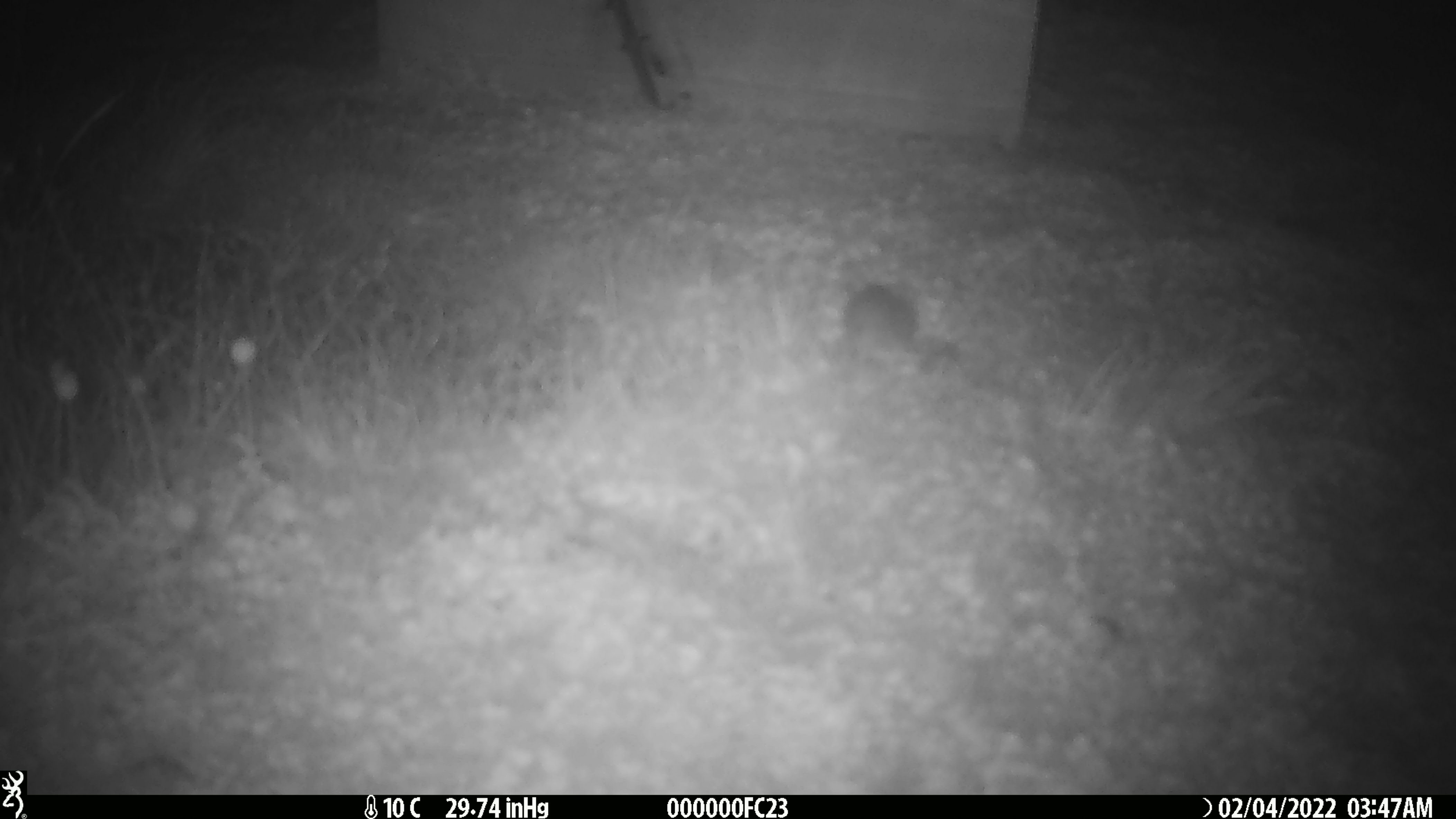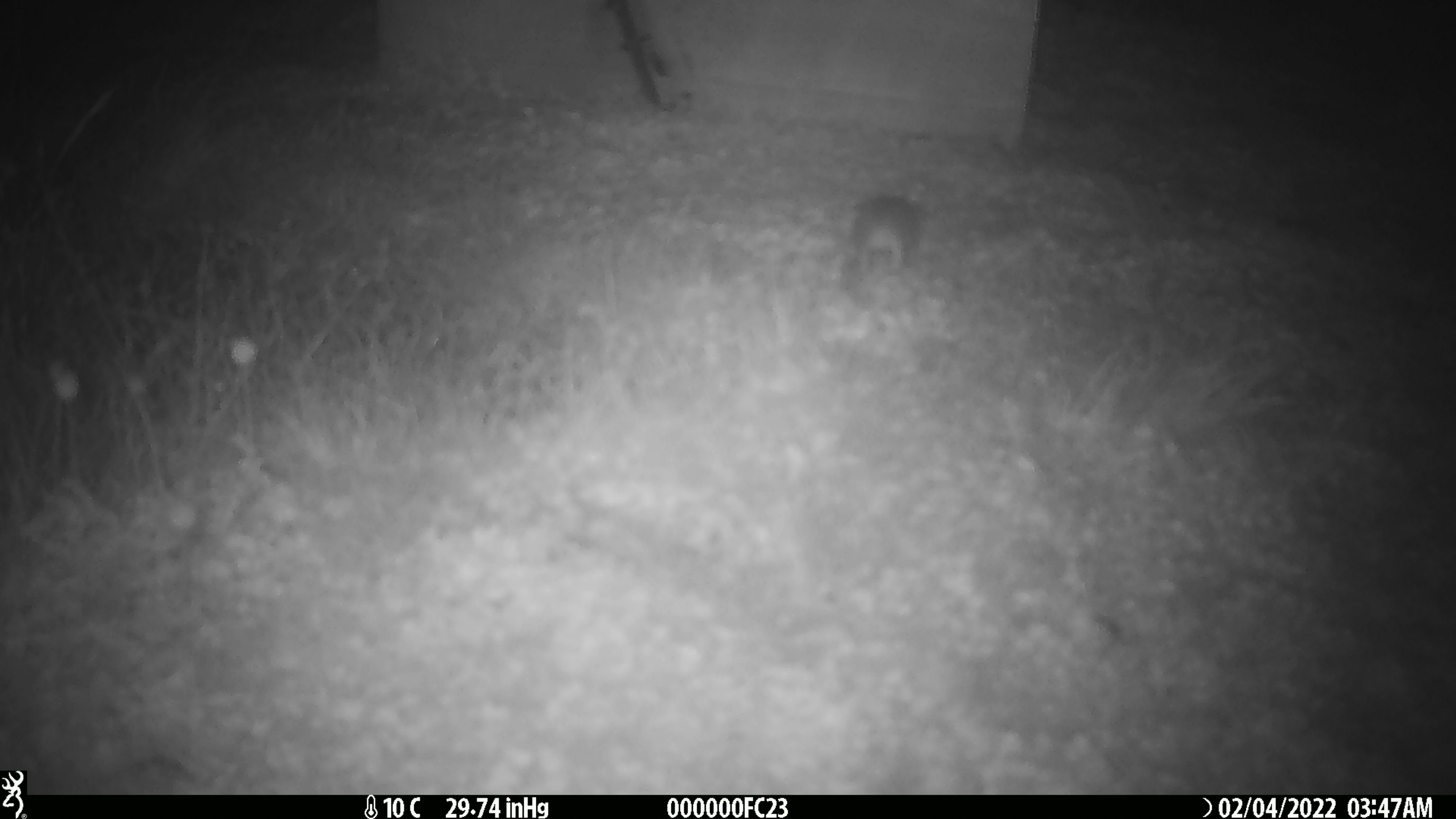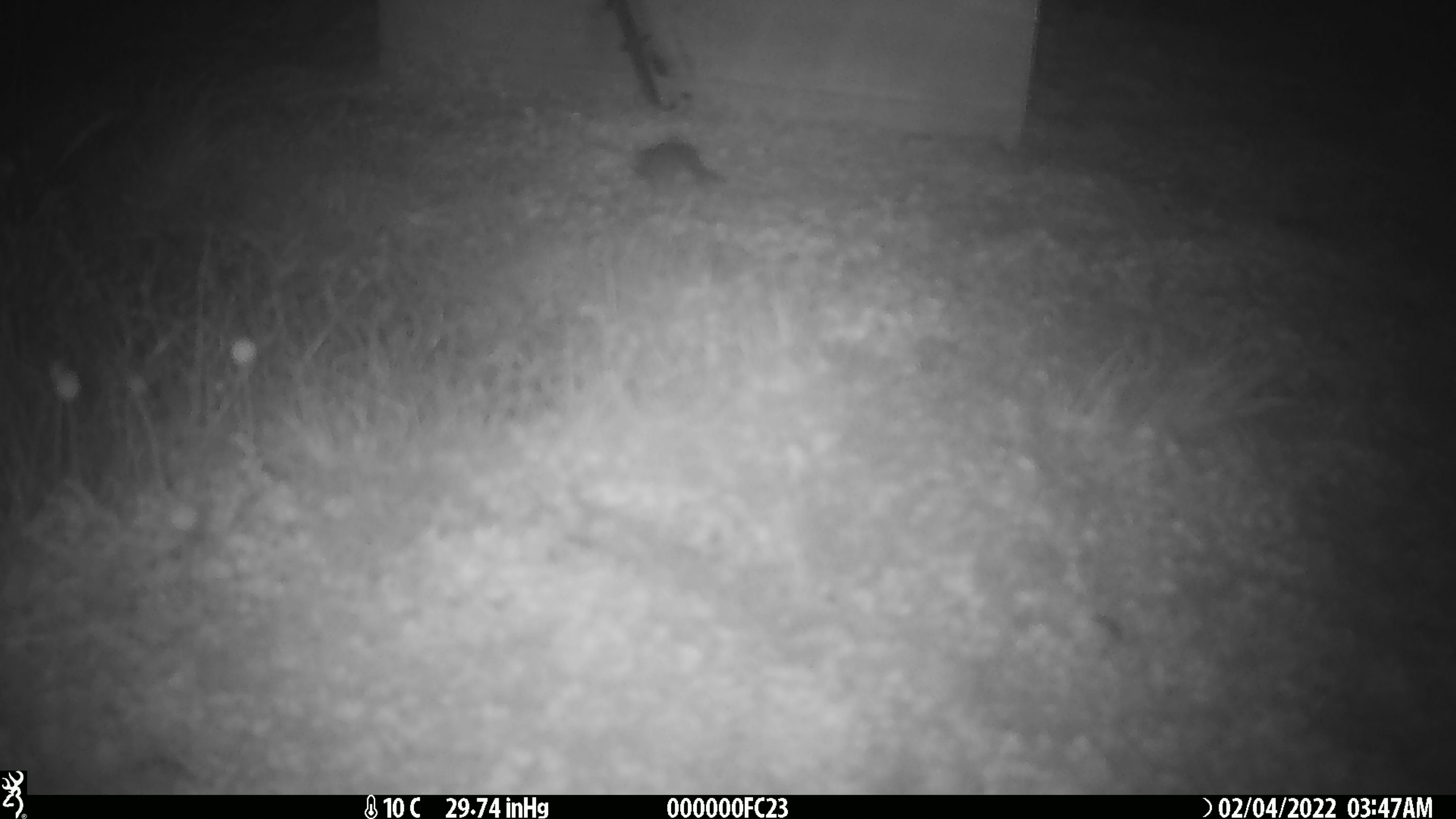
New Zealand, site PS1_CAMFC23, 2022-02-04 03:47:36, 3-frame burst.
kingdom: Animalia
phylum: Chordata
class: Mammalia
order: Rodentia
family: Muridae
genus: Mus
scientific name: Mus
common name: mouse